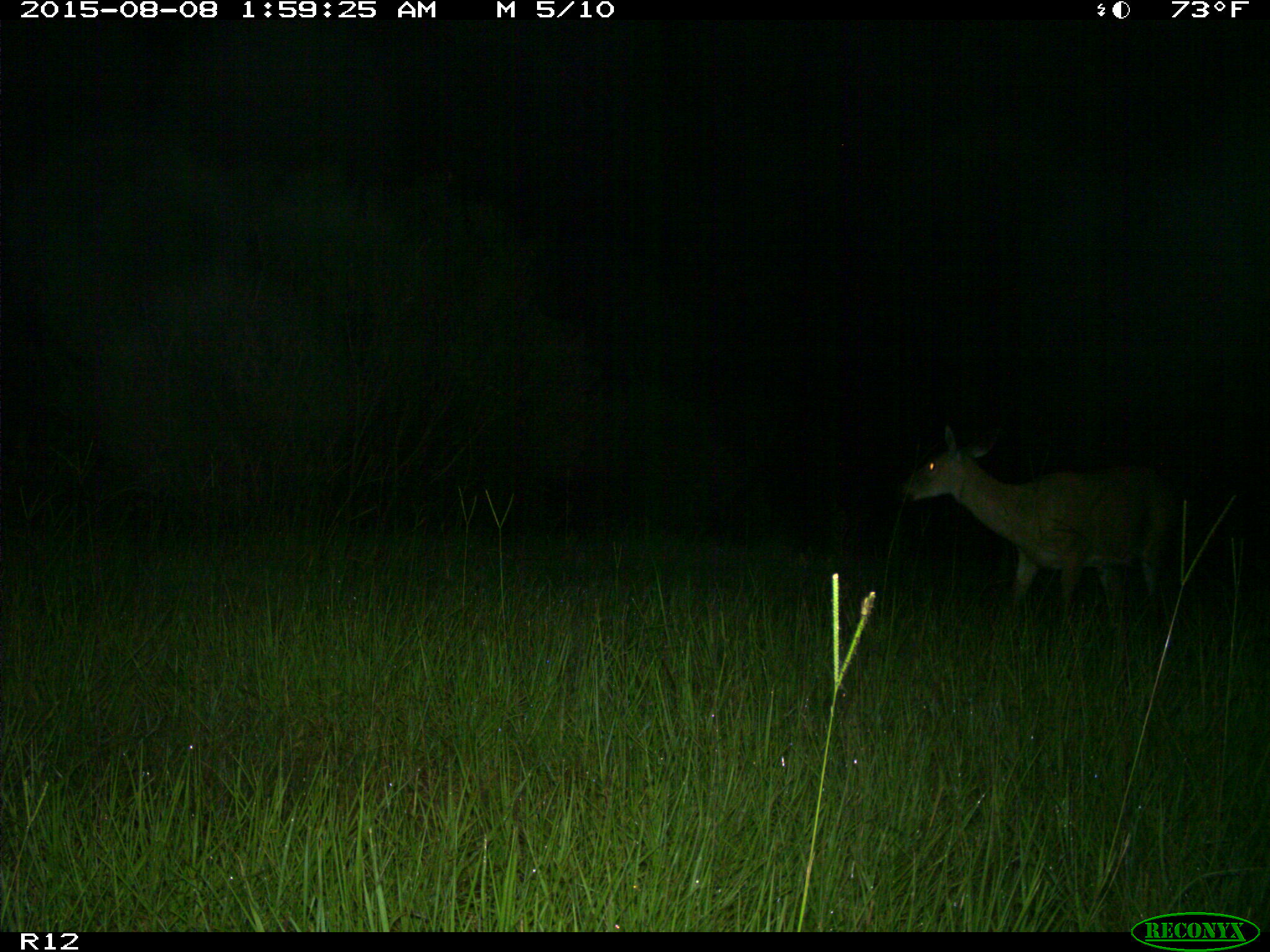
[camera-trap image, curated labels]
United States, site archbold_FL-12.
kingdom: Animalia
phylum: Chordata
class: Mammalia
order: Artiodactyla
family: Cervidae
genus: Odocoileus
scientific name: Odocoileus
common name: deer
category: unidentified deer